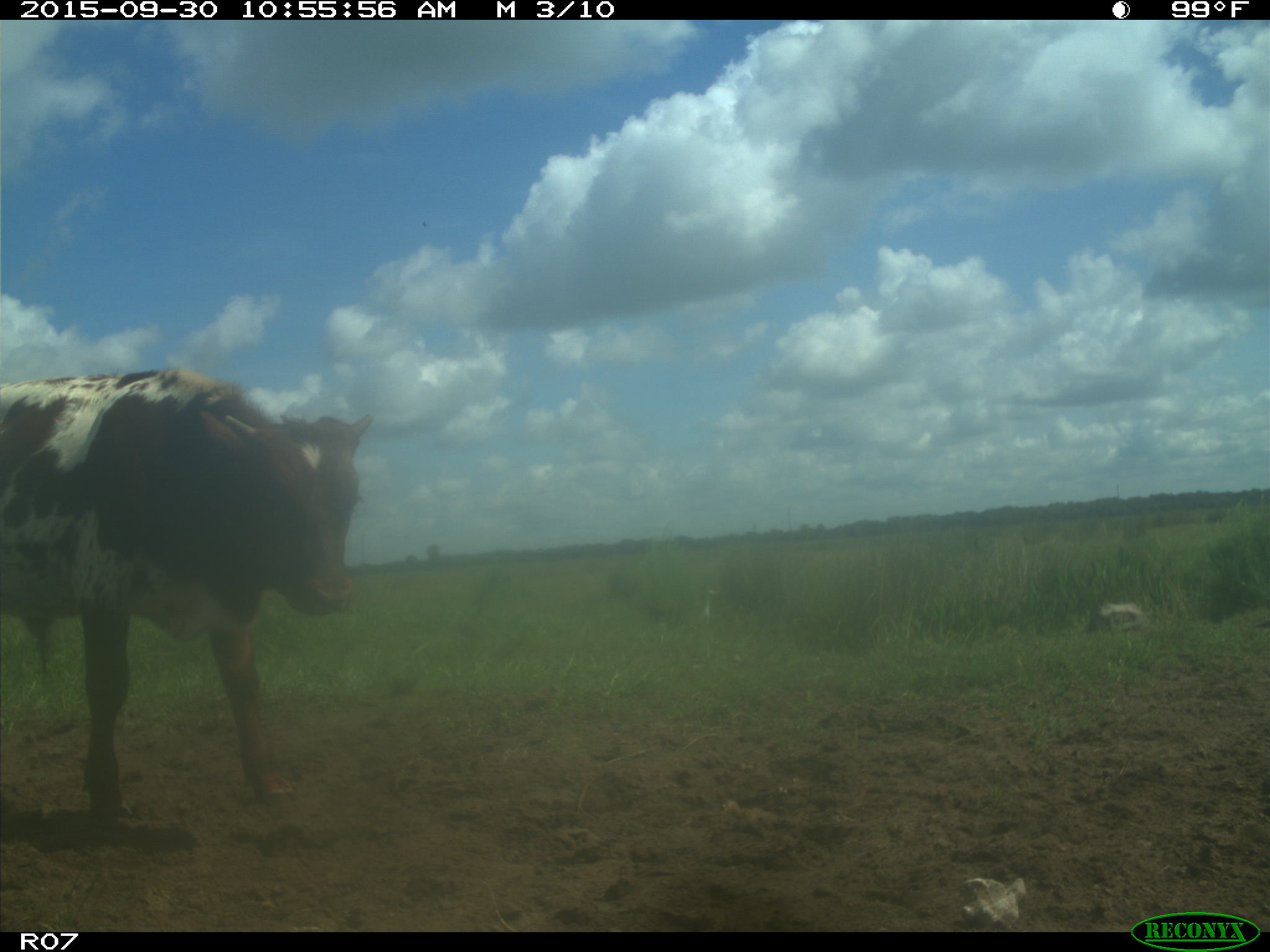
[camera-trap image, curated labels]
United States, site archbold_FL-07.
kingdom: Animalia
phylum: Chordata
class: Mammalia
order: Artiodactyla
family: Bovidae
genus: Bos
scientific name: Bos taurus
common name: domestic cow